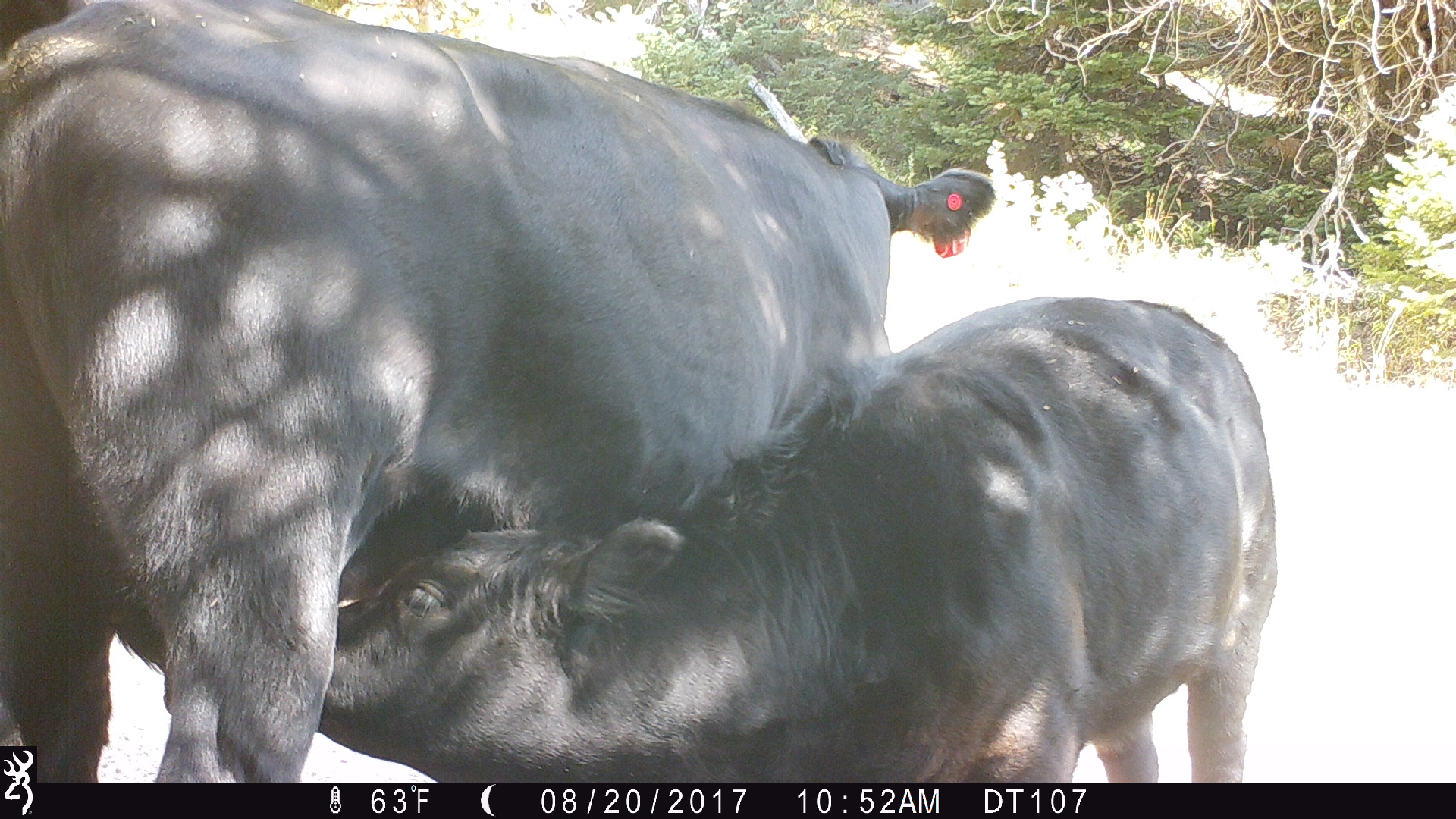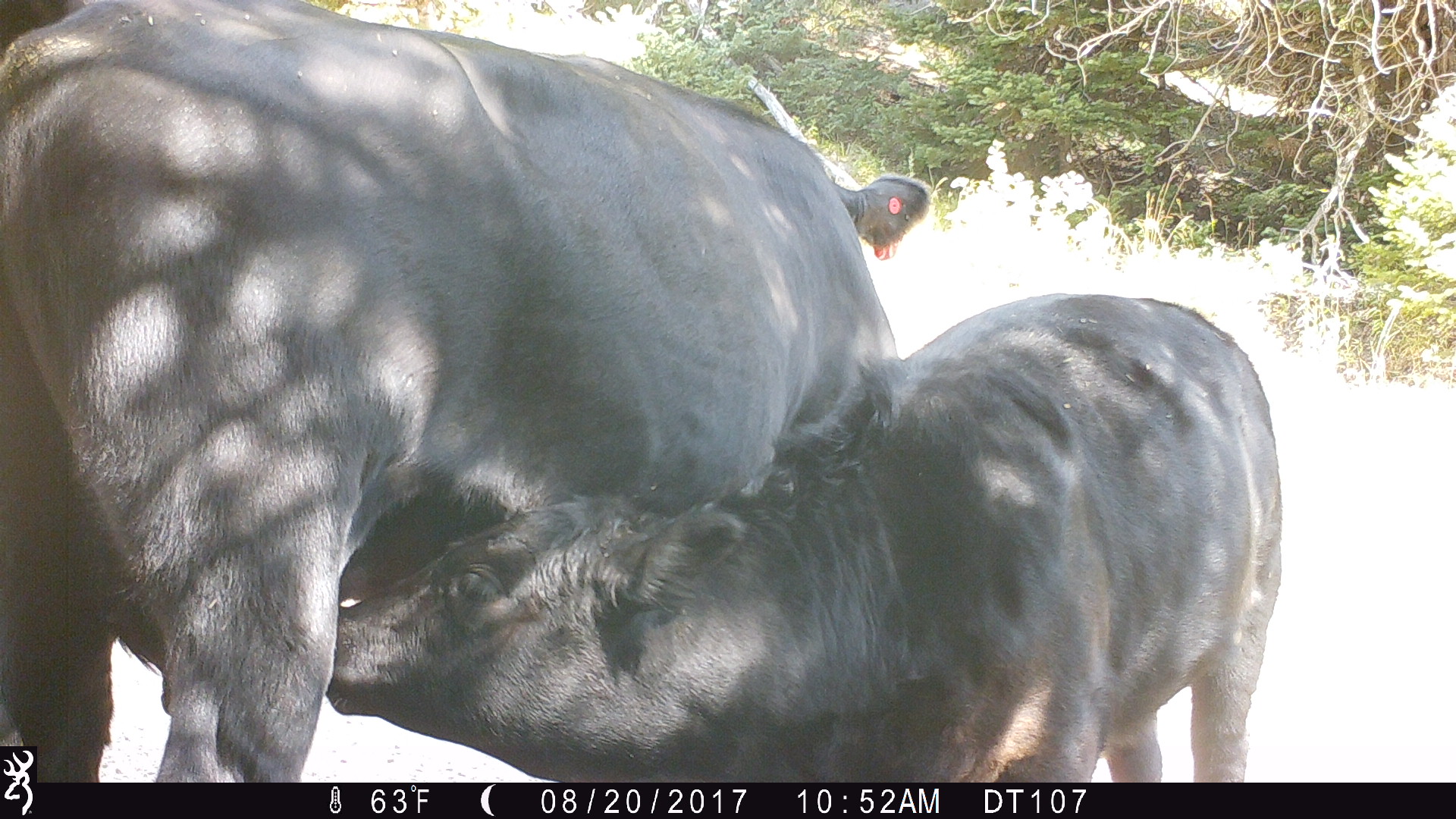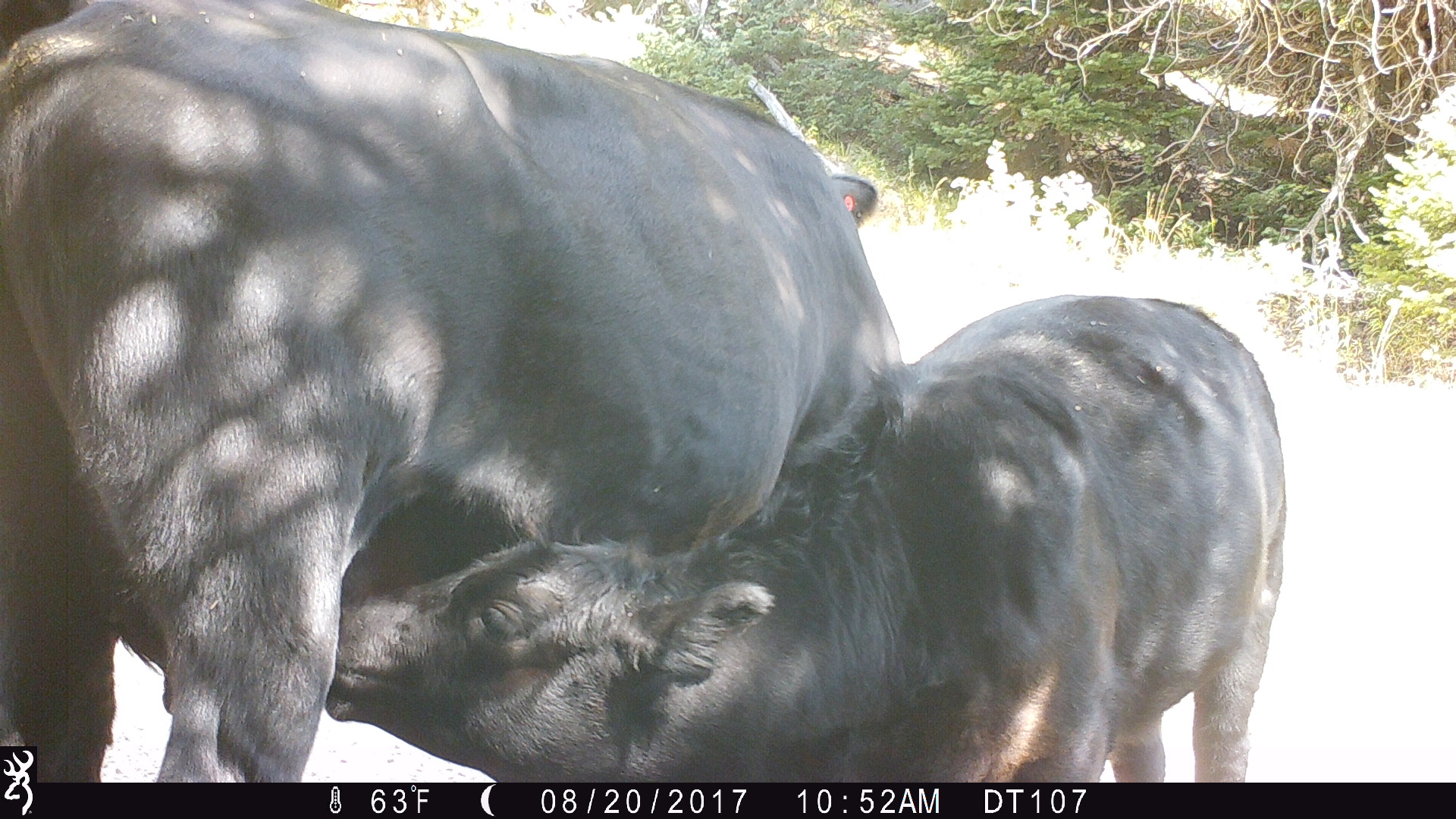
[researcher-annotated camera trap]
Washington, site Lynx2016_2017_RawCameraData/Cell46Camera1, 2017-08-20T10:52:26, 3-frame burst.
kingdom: Animalia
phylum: Chordata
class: Mammalia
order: Artiodactyla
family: Bovidae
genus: Bos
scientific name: Bos taurus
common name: domestic cattle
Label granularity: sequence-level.